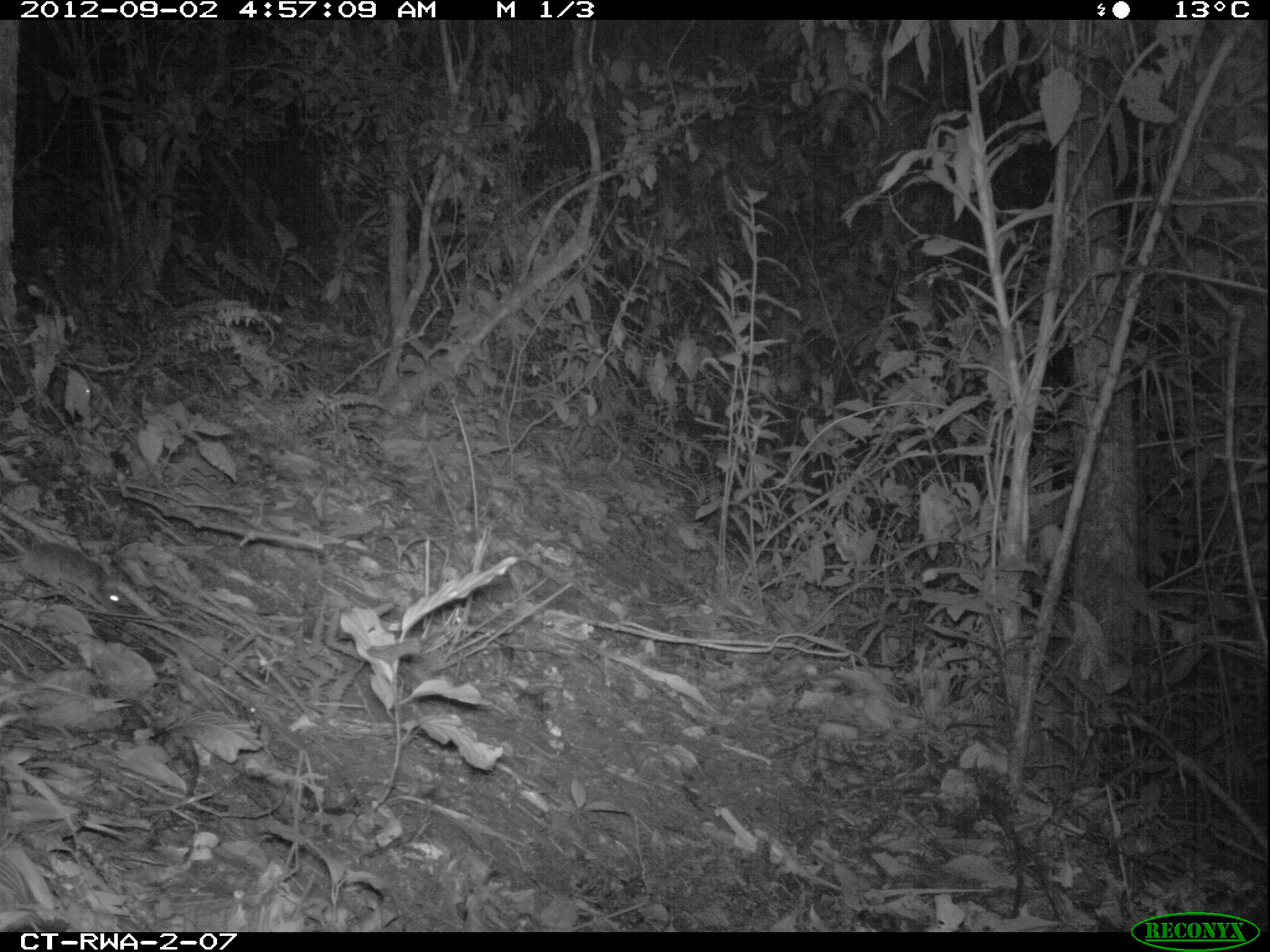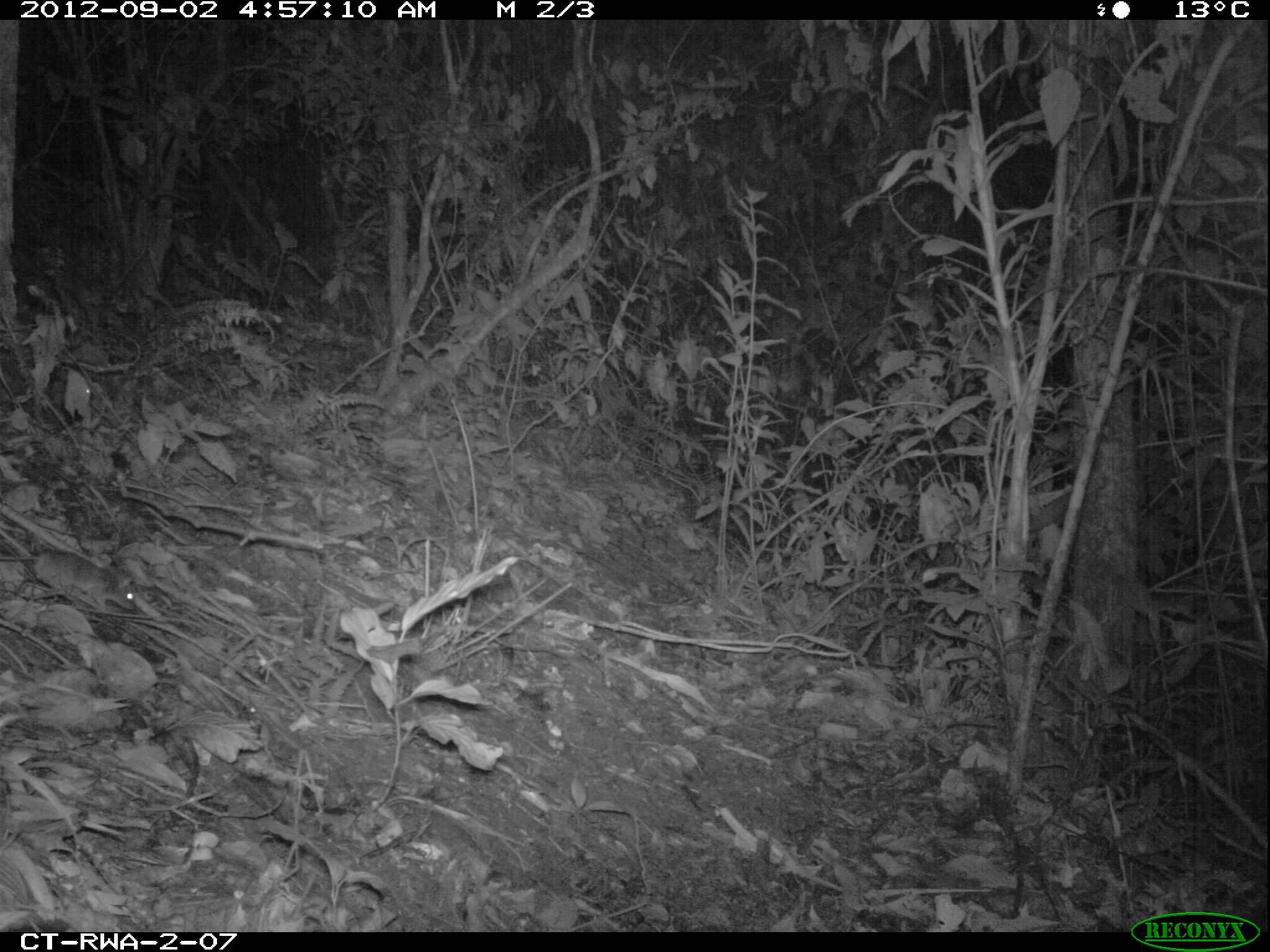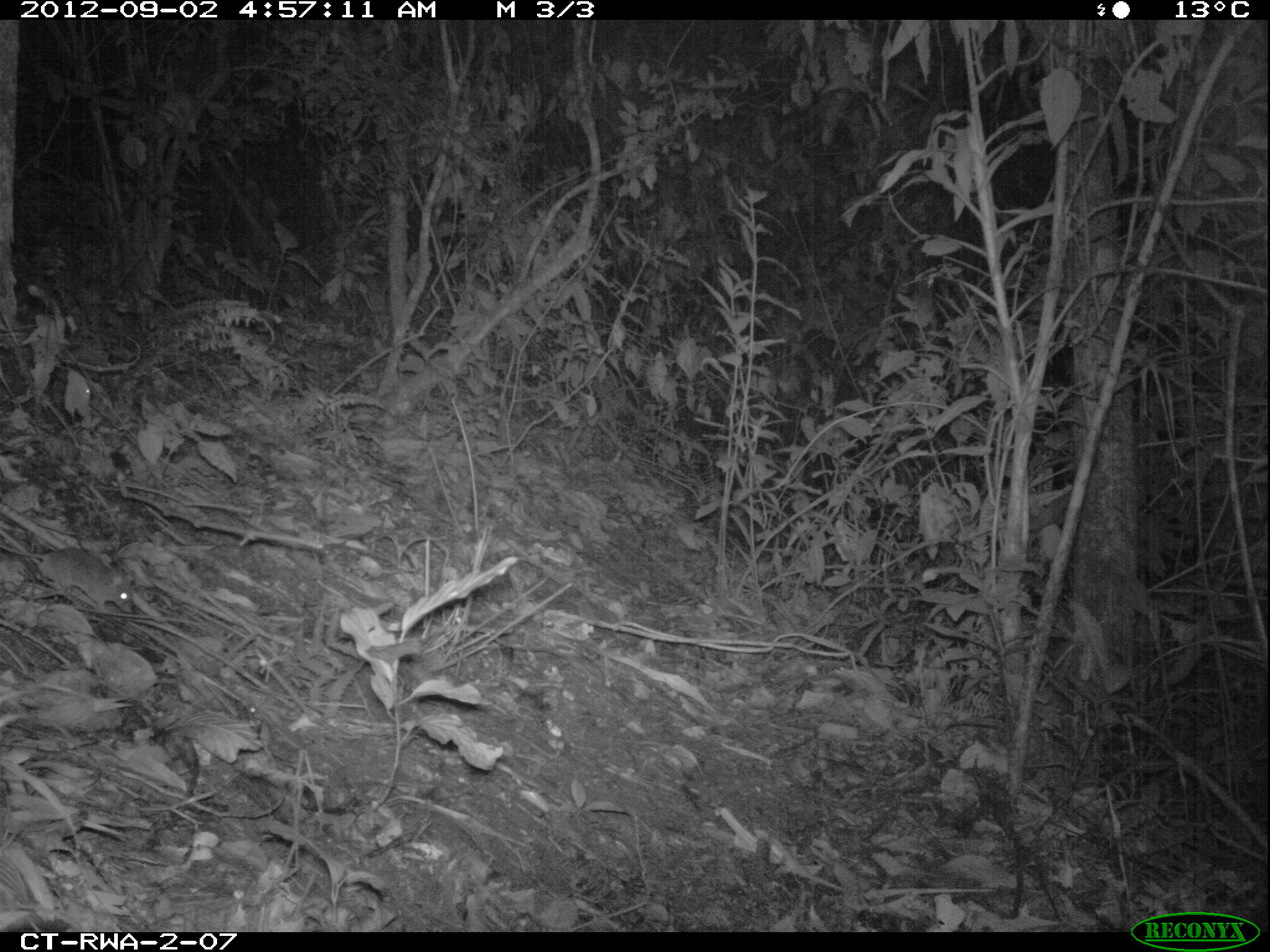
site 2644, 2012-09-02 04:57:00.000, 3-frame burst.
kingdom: Animalia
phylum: Chordata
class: Mammalia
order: Rodentia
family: Nesomyidae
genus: Cricetomys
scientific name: Cricetomys gambianus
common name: african giant pouched rat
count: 1